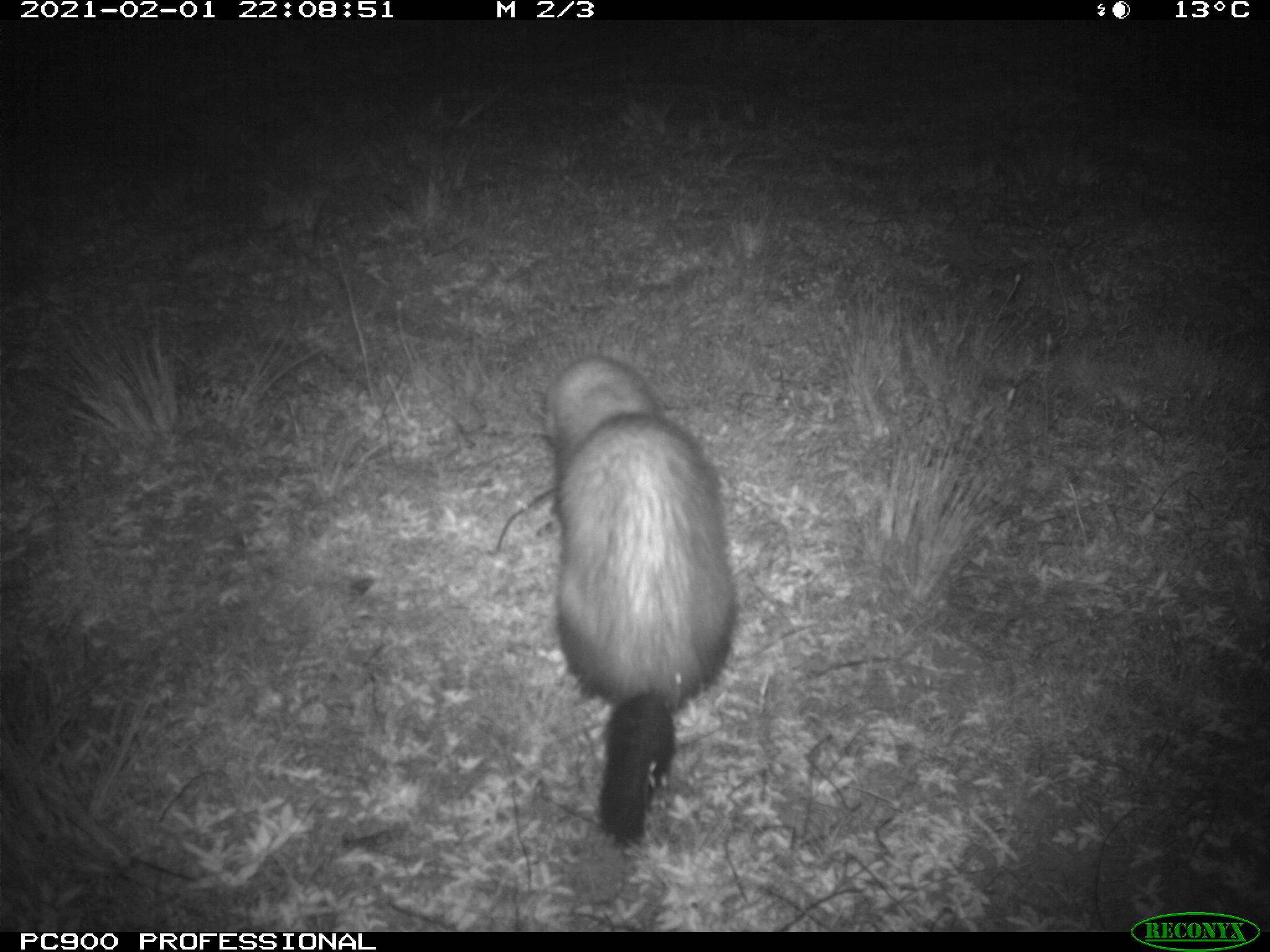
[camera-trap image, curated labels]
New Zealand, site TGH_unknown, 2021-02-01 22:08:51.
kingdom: Animalia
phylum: Chordata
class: Mammalia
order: Carnivora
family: Mustelidae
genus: Mustela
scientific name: Mustela furo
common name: ferret